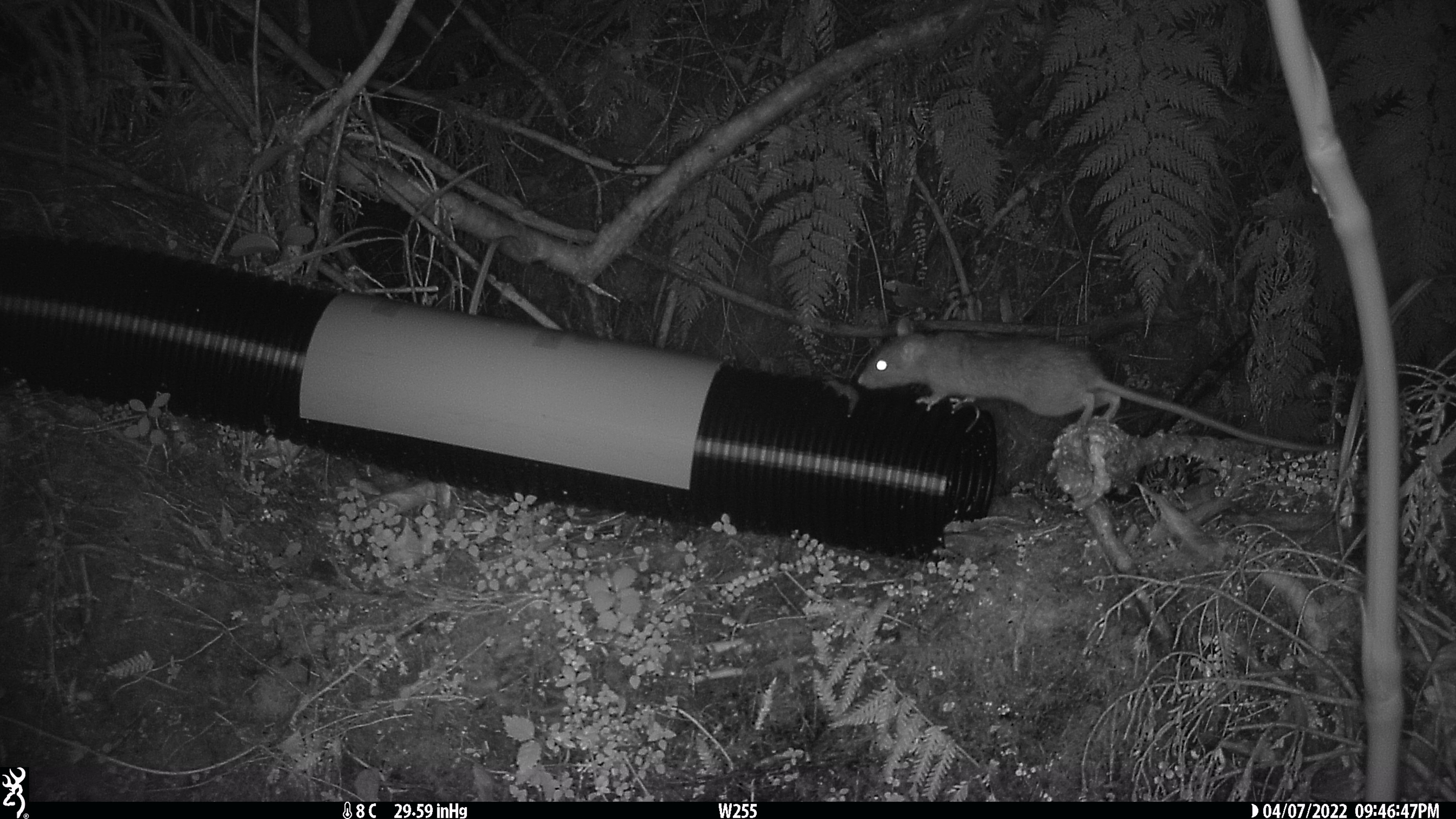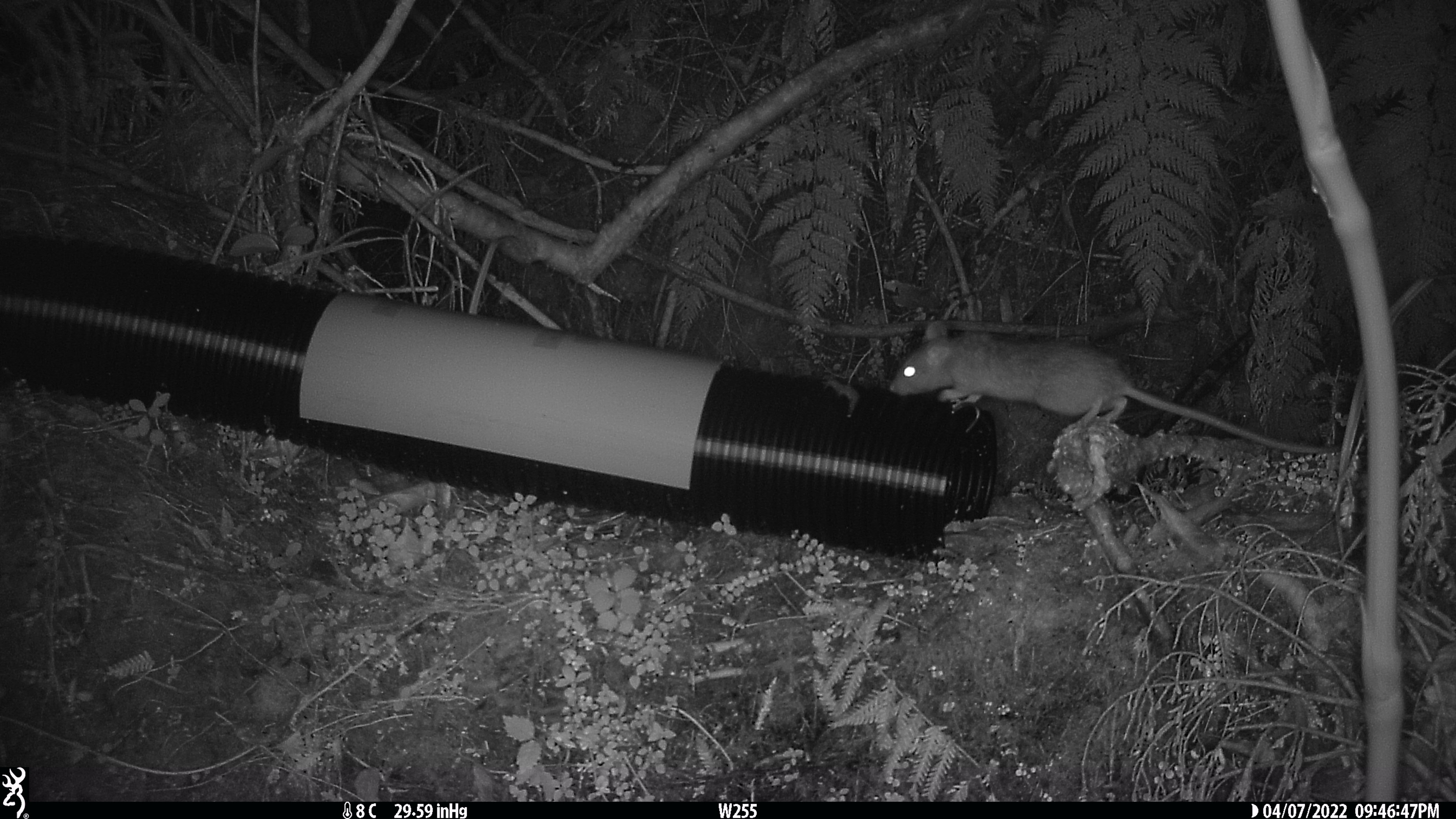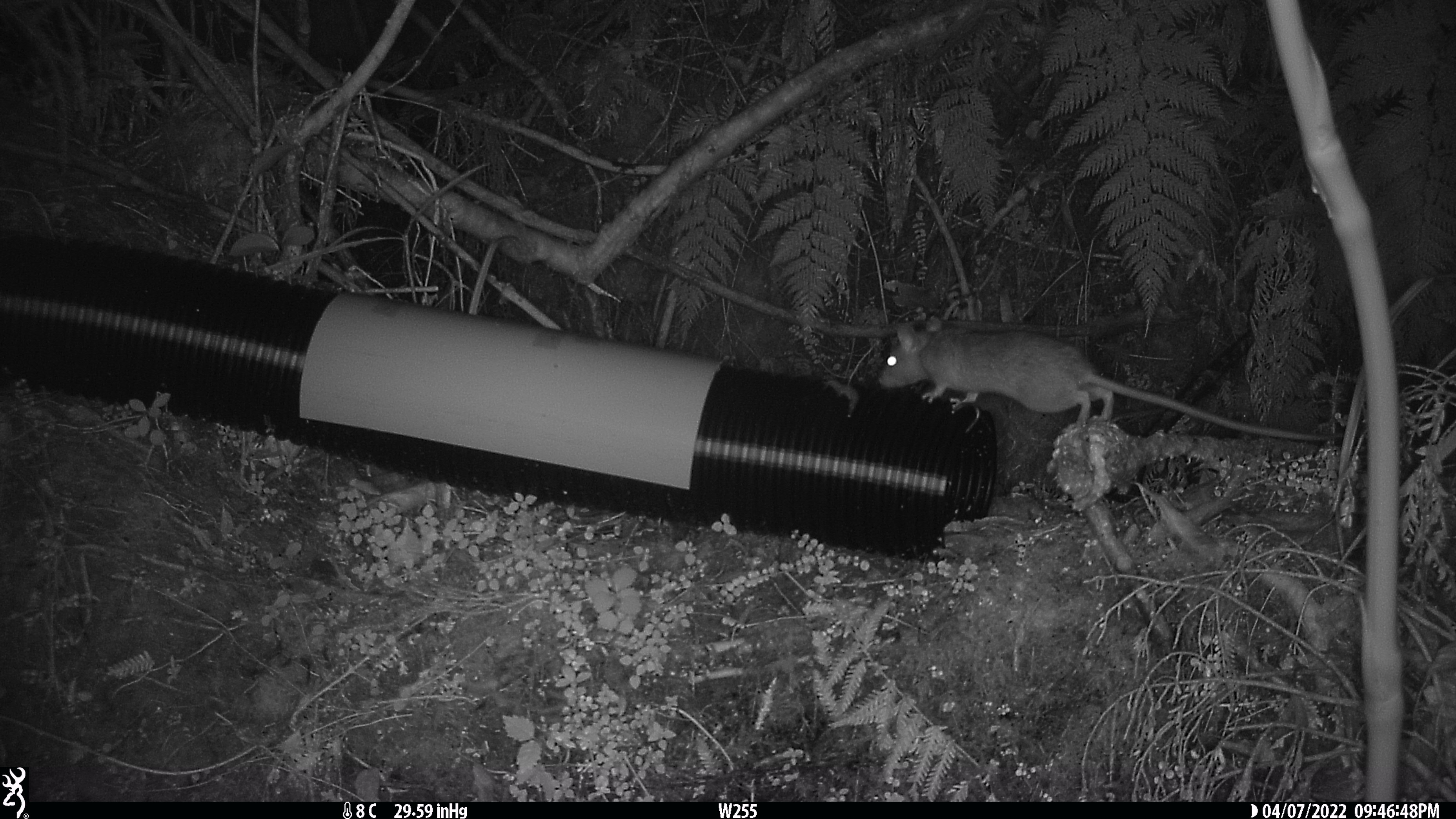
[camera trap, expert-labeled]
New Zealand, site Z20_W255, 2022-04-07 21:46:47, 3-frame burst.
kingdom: Animalia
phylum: Chordata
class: Mammalia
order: Rodentia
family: Muridae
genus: Rattus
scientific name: Rattus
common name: rat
Rat (Rattus).